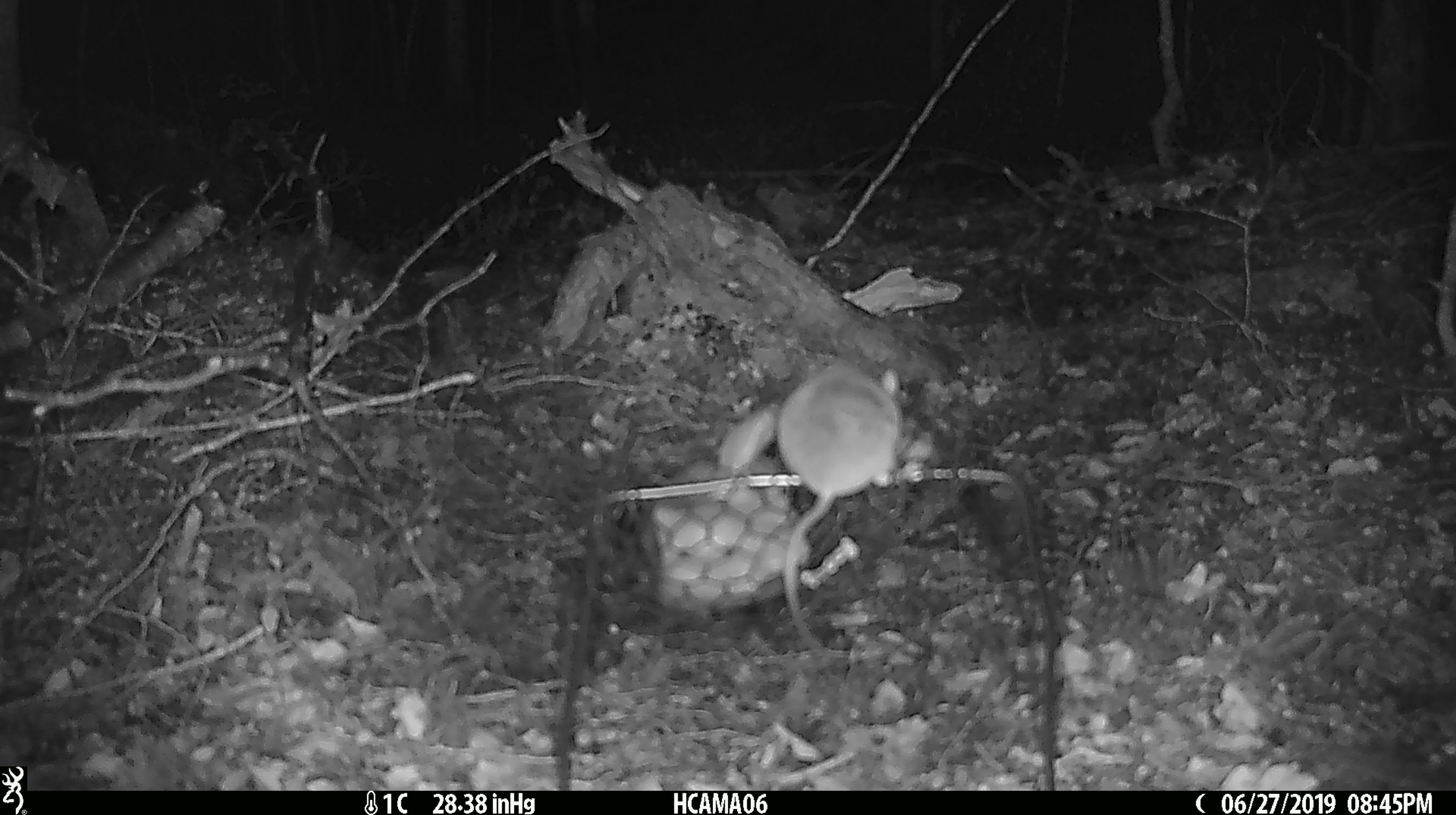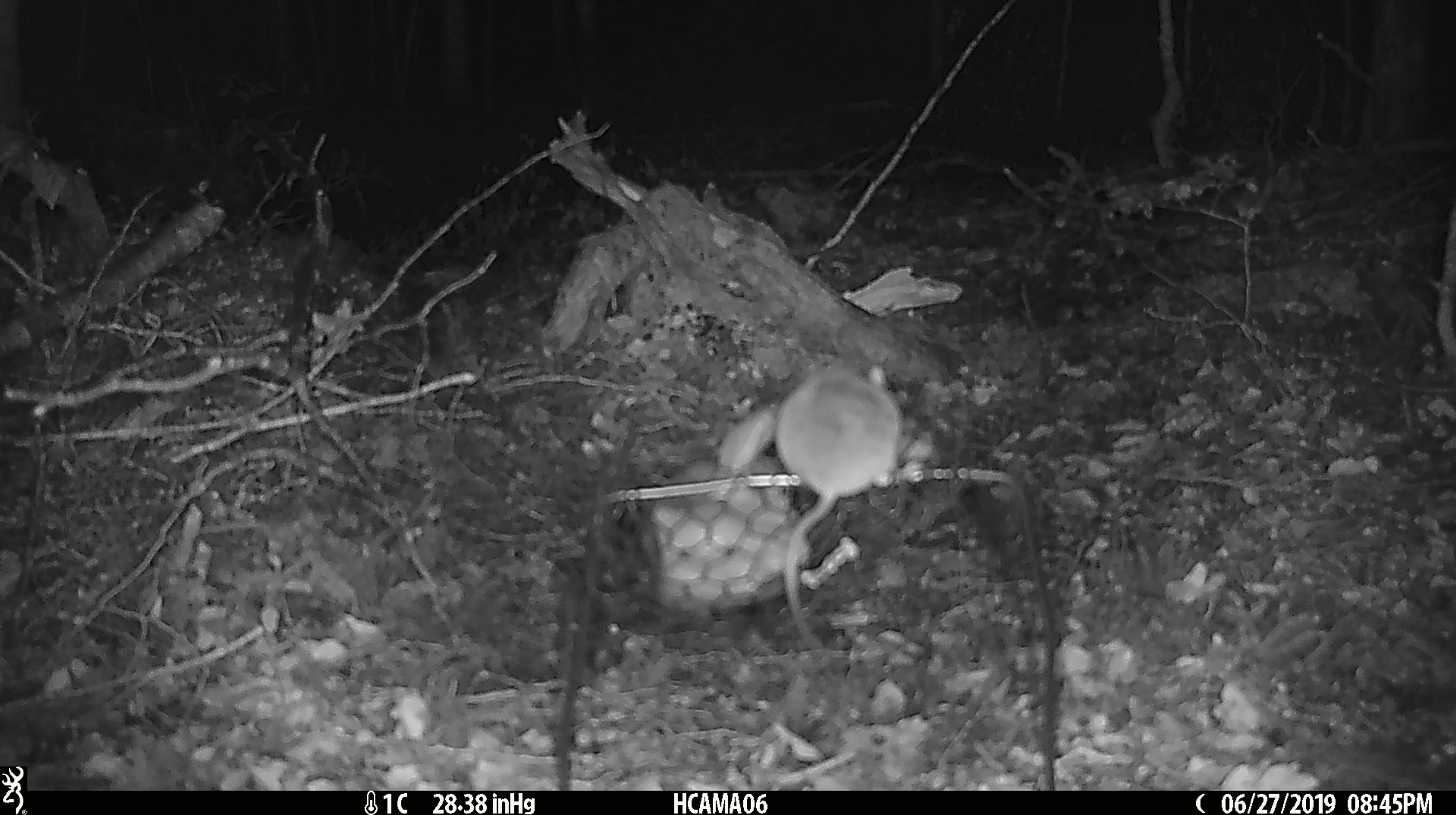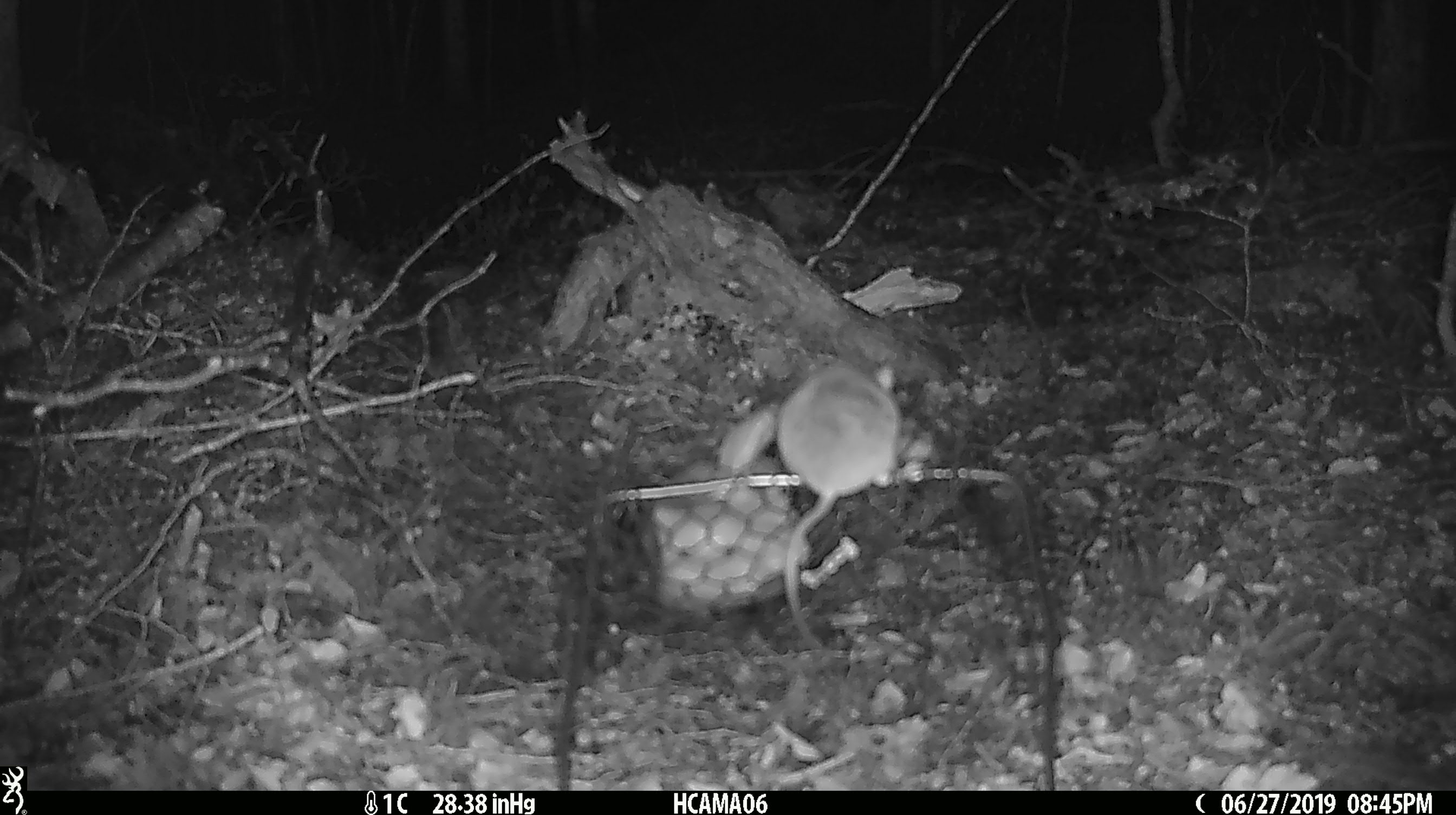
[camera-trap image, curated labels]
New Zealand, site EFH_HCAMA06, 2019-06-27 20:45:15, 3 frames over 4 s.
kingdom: Animalia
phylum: Chordata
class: Mammalia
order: Rodentia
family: Muridae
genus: Mus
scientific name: Mus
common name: mouse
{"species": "mouse (Mus)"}